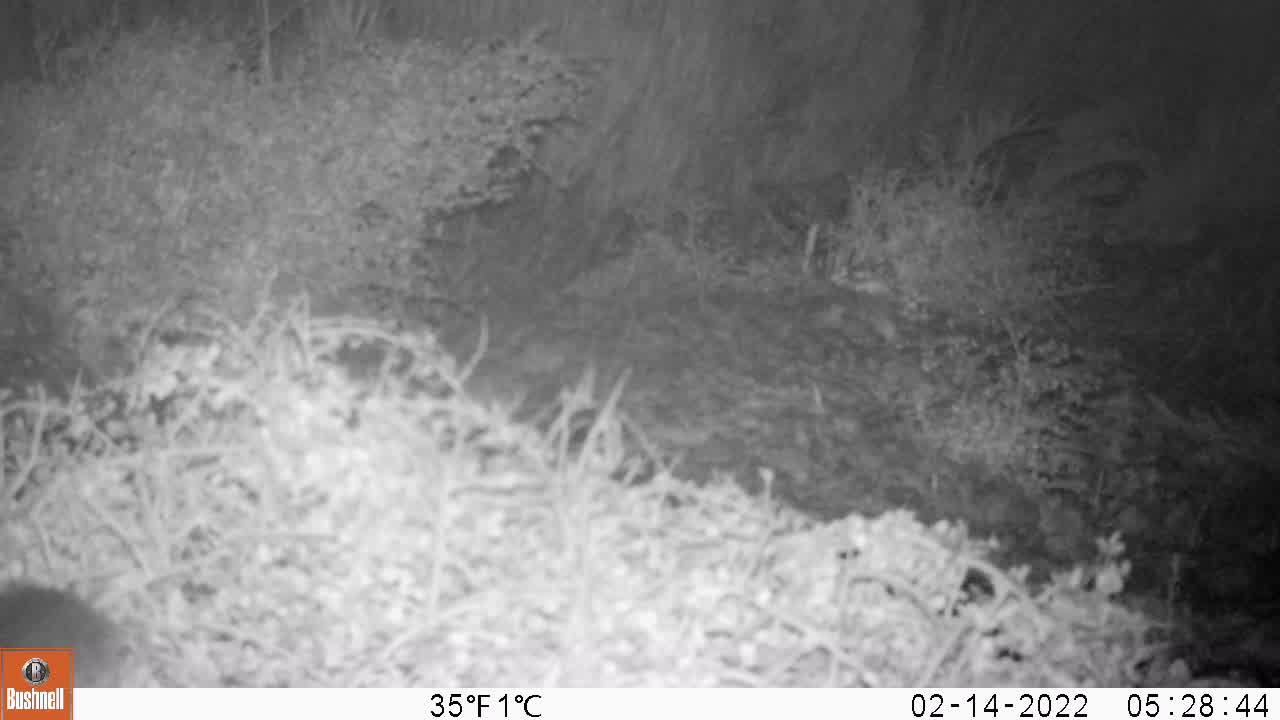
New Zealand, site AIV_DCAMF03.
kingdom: Animalia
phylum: Chordata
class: Mammalia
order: Rodentia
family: Muridae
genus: Mus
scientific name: Mus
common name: mouse